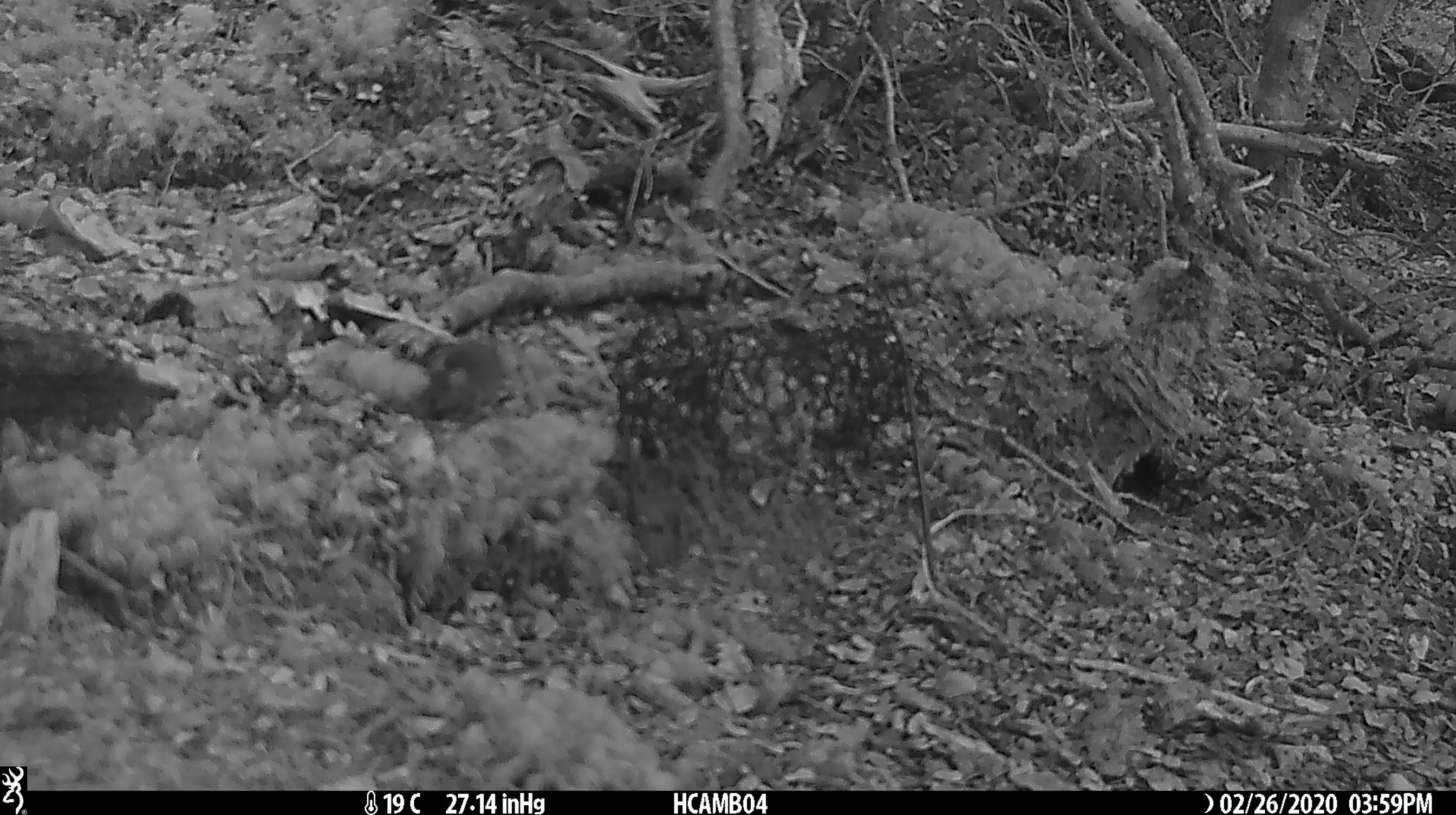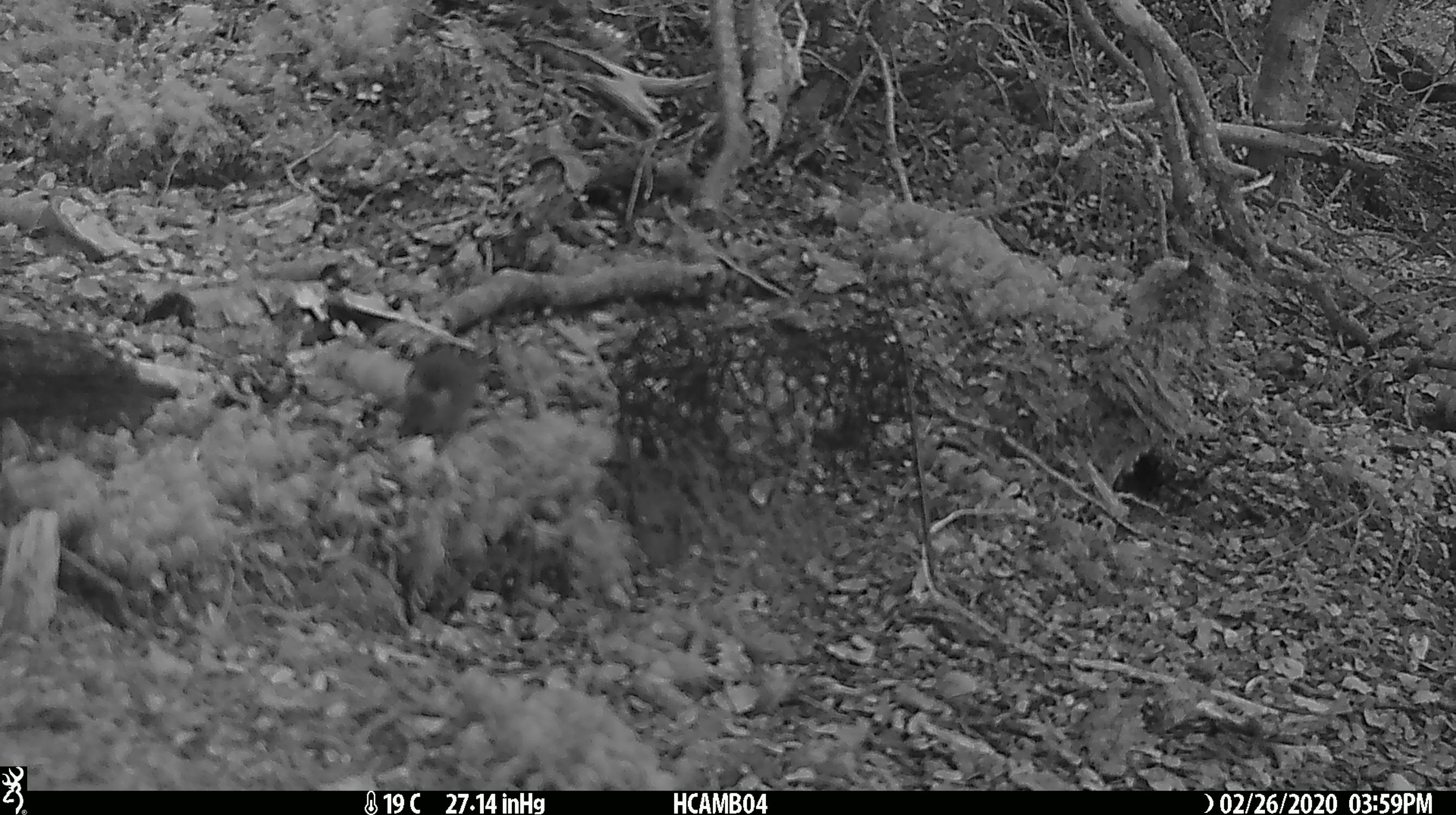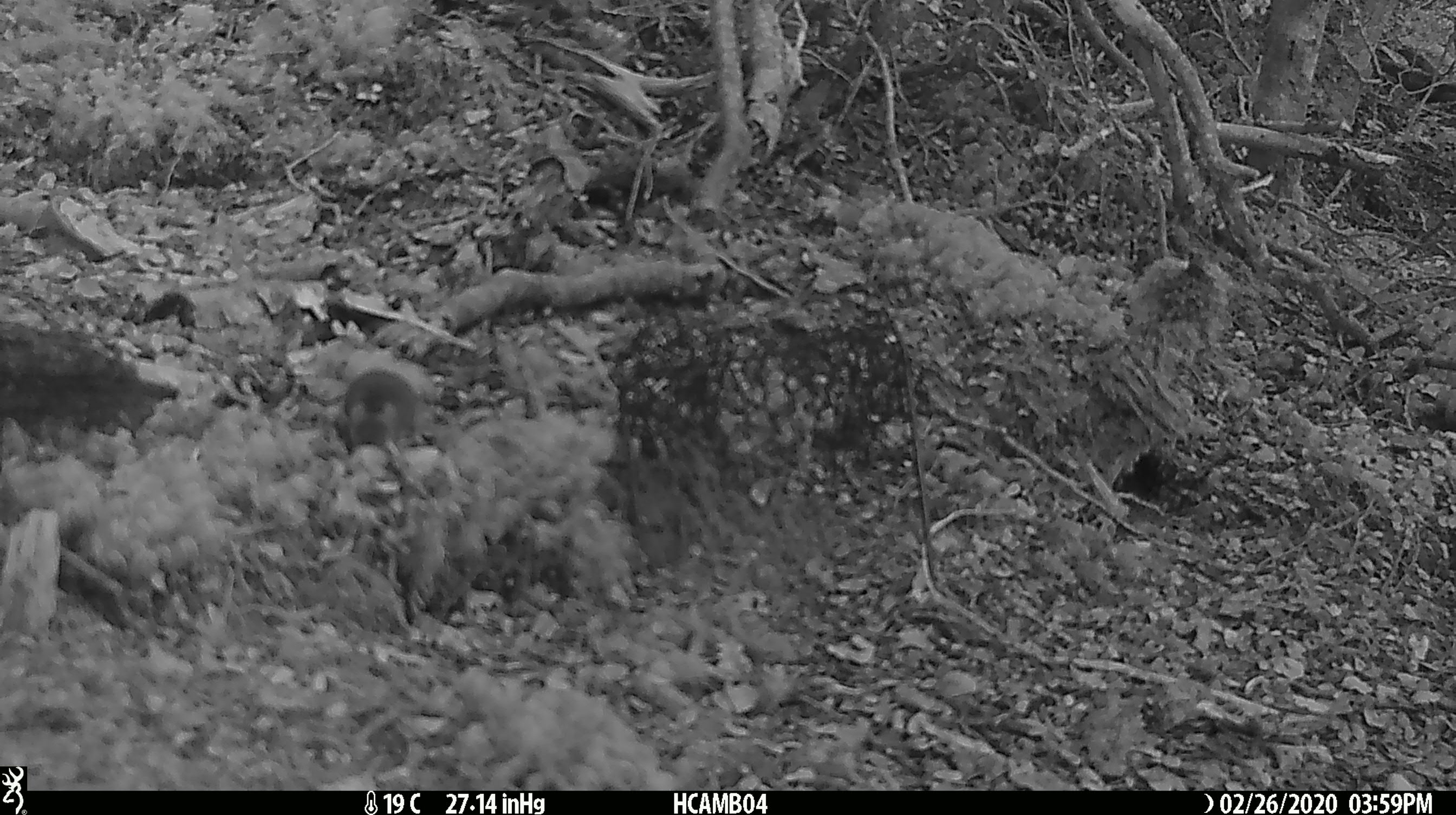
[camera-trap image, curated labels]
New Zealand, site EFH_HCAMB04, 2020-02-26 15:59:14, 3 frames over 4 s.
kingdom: Animalia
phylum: Chordata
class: Mammalia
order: Rodentia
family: Muridae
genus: Mus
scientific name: Mus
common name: mouse